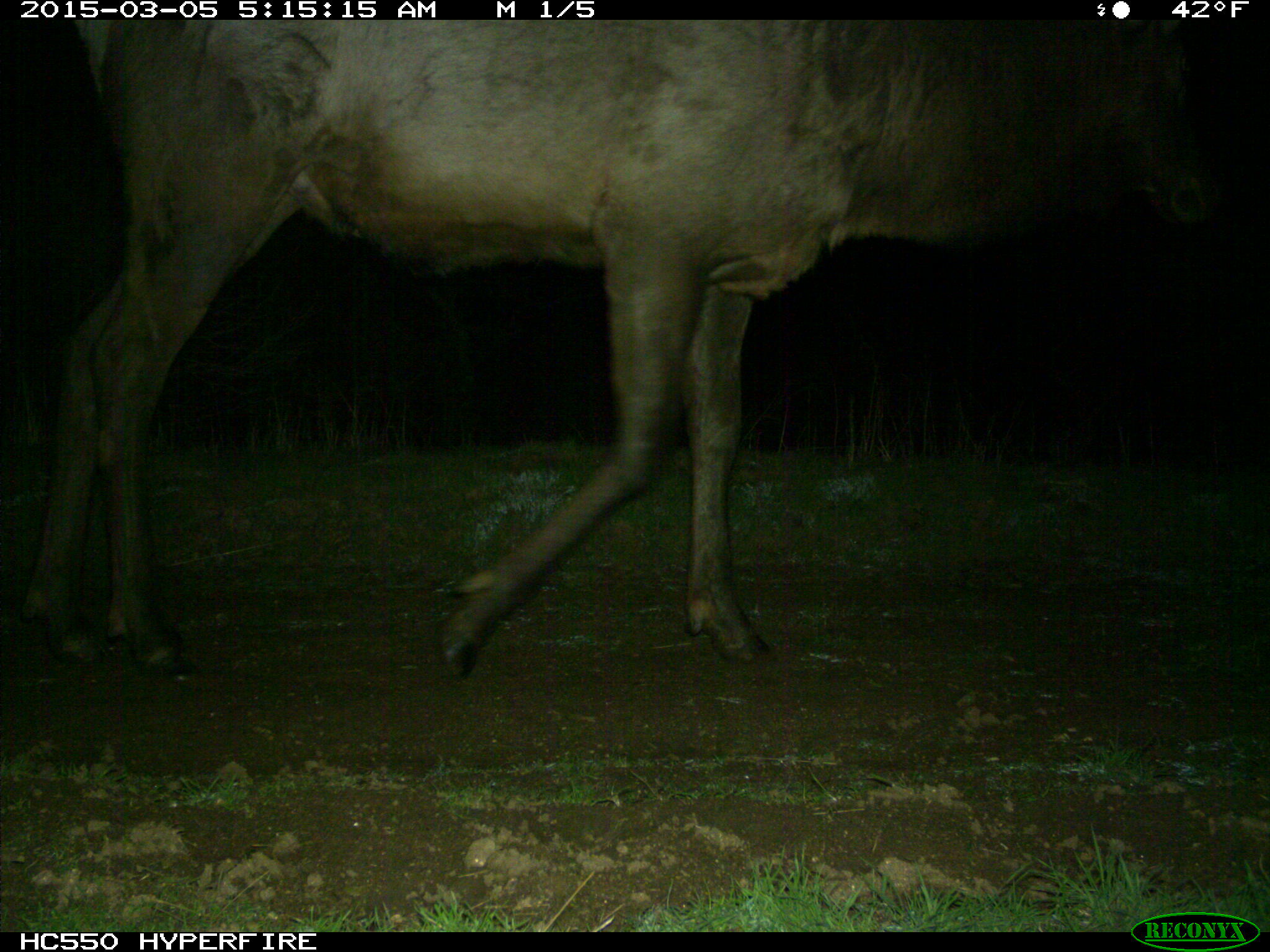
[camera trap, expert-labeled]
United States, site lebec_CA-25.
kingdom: Animalia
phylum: Chordata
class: Mammalia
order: Artiodactyla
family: Cervidae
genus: Cervus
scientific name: Cervus canadensis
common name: elk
Cervus canadensis (elk).